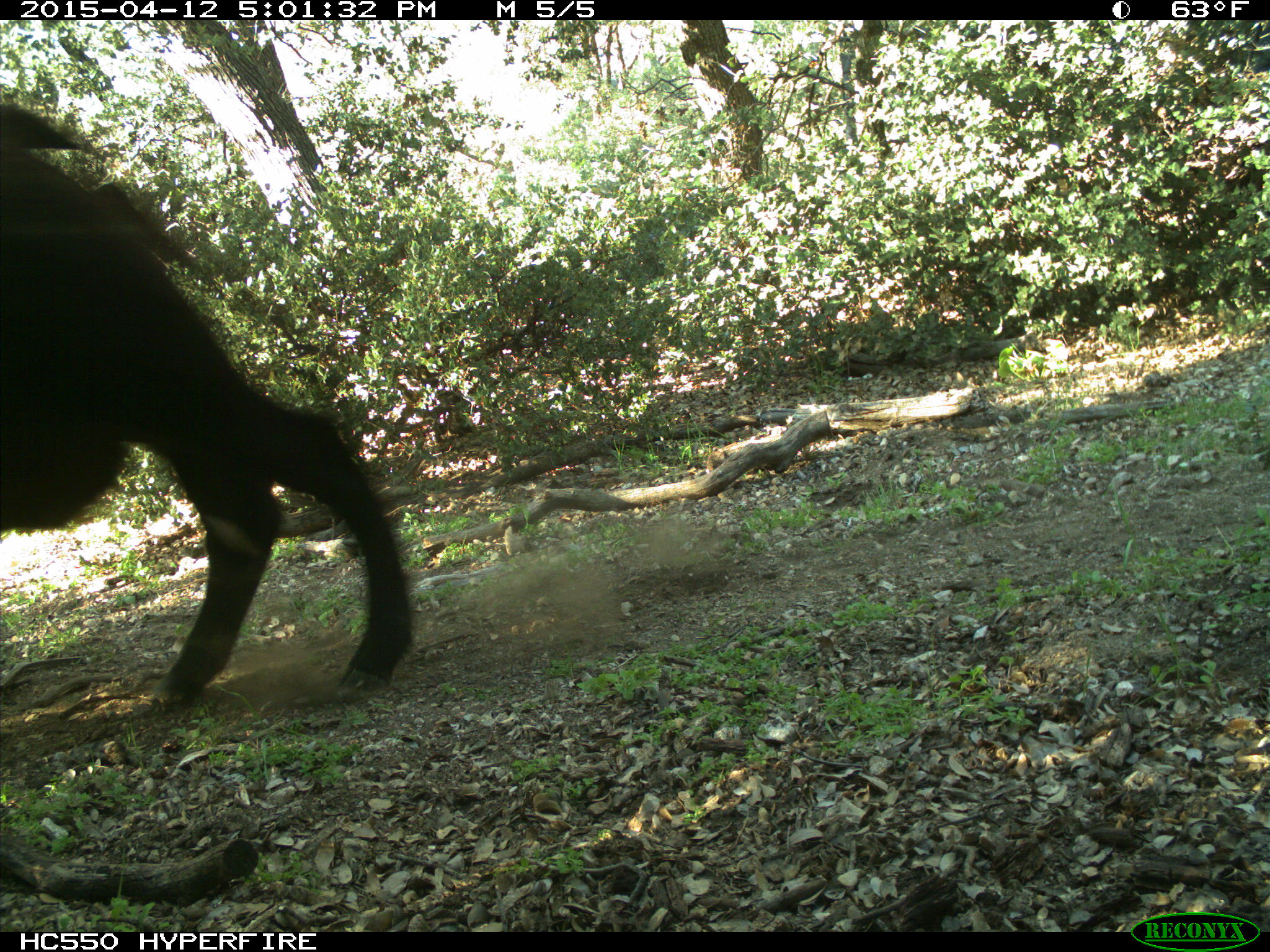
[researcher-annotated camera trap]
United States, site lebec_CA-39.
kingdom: Animalia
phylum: Chordata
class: Mammalia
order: Artiodactyla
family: Bovidae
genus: Bos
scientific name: Bos taurus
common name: domestic cow